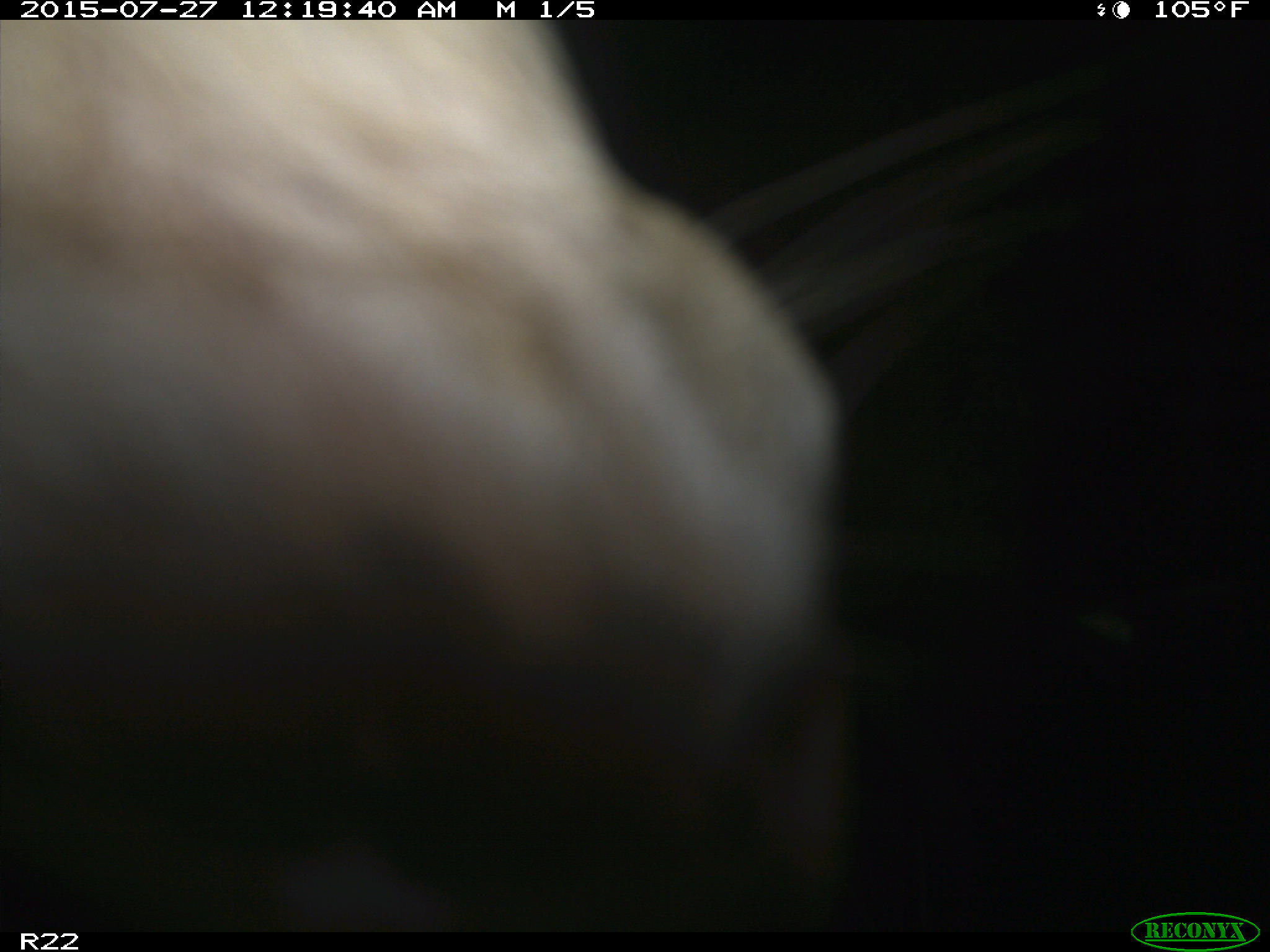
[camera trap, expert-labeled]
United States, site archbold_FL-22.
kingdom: Animalia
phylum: Chordata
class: Mammalia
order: Artiodactyla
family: Bovidae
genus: Bos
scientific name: Bos taurus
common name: domestic cow